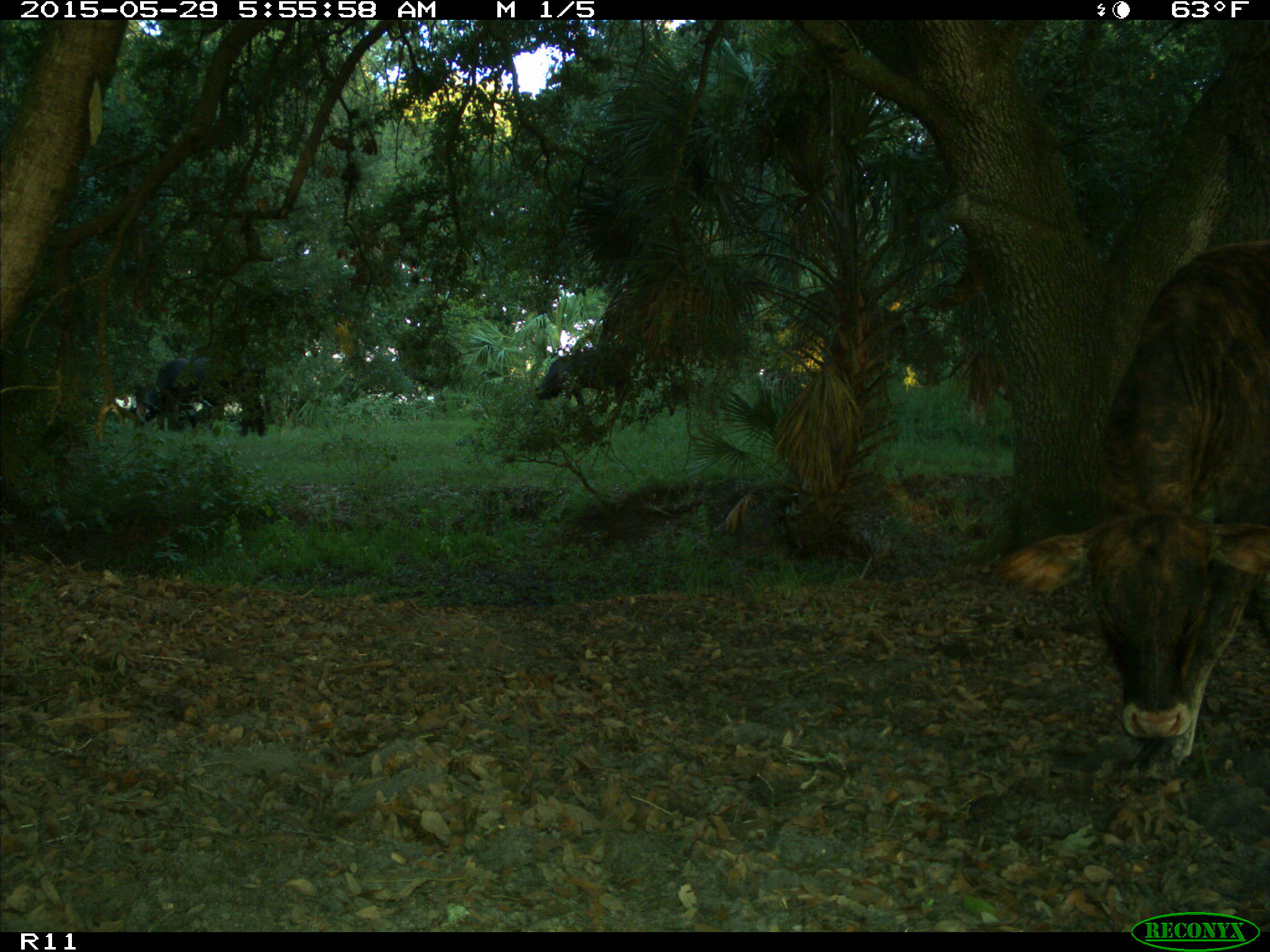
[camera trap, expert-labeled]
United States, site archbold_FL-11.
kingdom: Animalia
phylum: Chordata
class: Mammalia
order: Artiodactyla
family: Bovidae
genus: Bos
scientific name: Bos taurus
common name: domestic cow